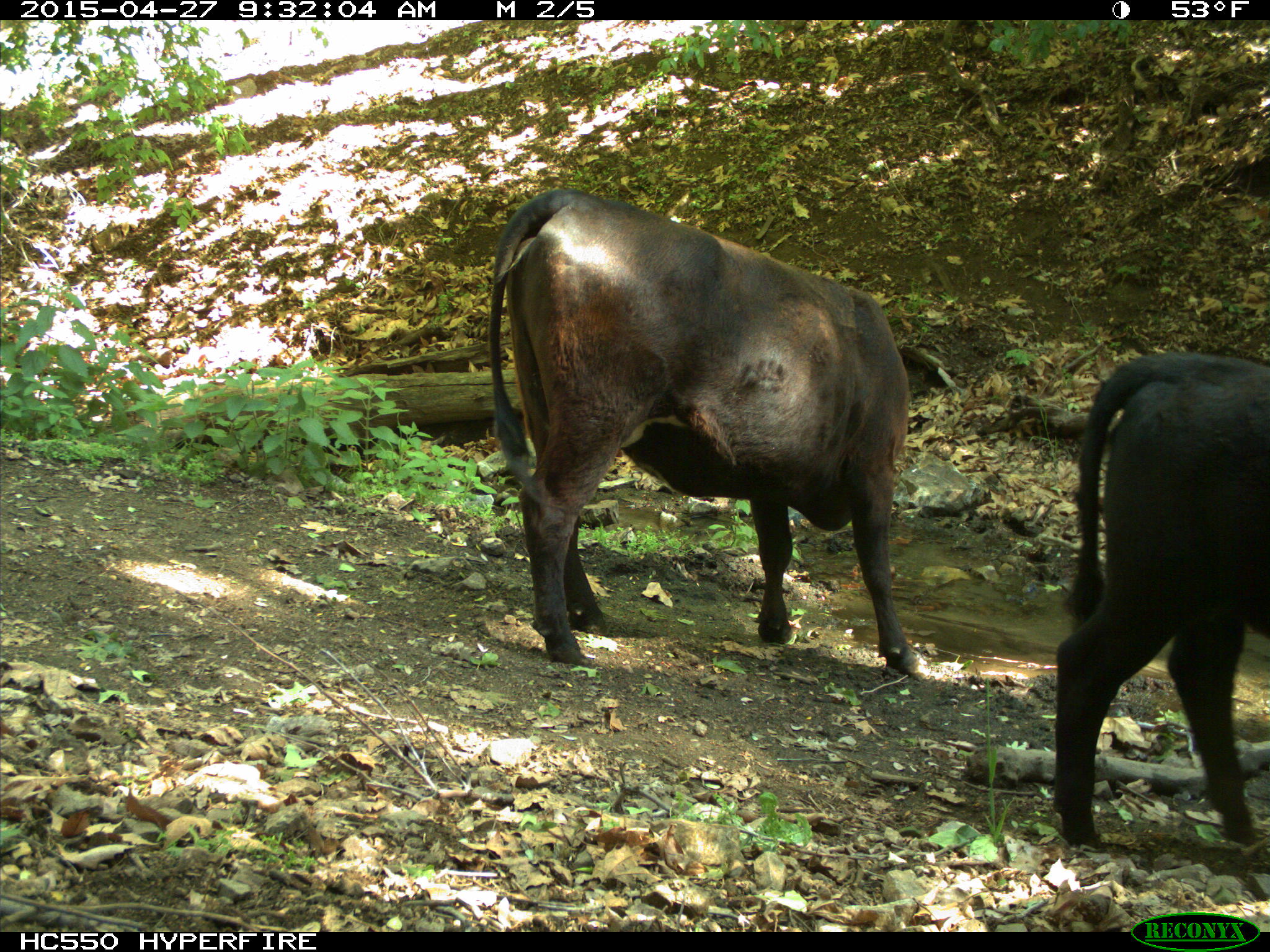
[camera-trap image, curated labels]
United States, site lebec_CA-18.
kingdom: Animalia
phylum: Chordata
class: Mammalia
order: Artiodactyla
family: Bovidae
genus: Bos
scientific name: Bos taurus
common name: domestic cow